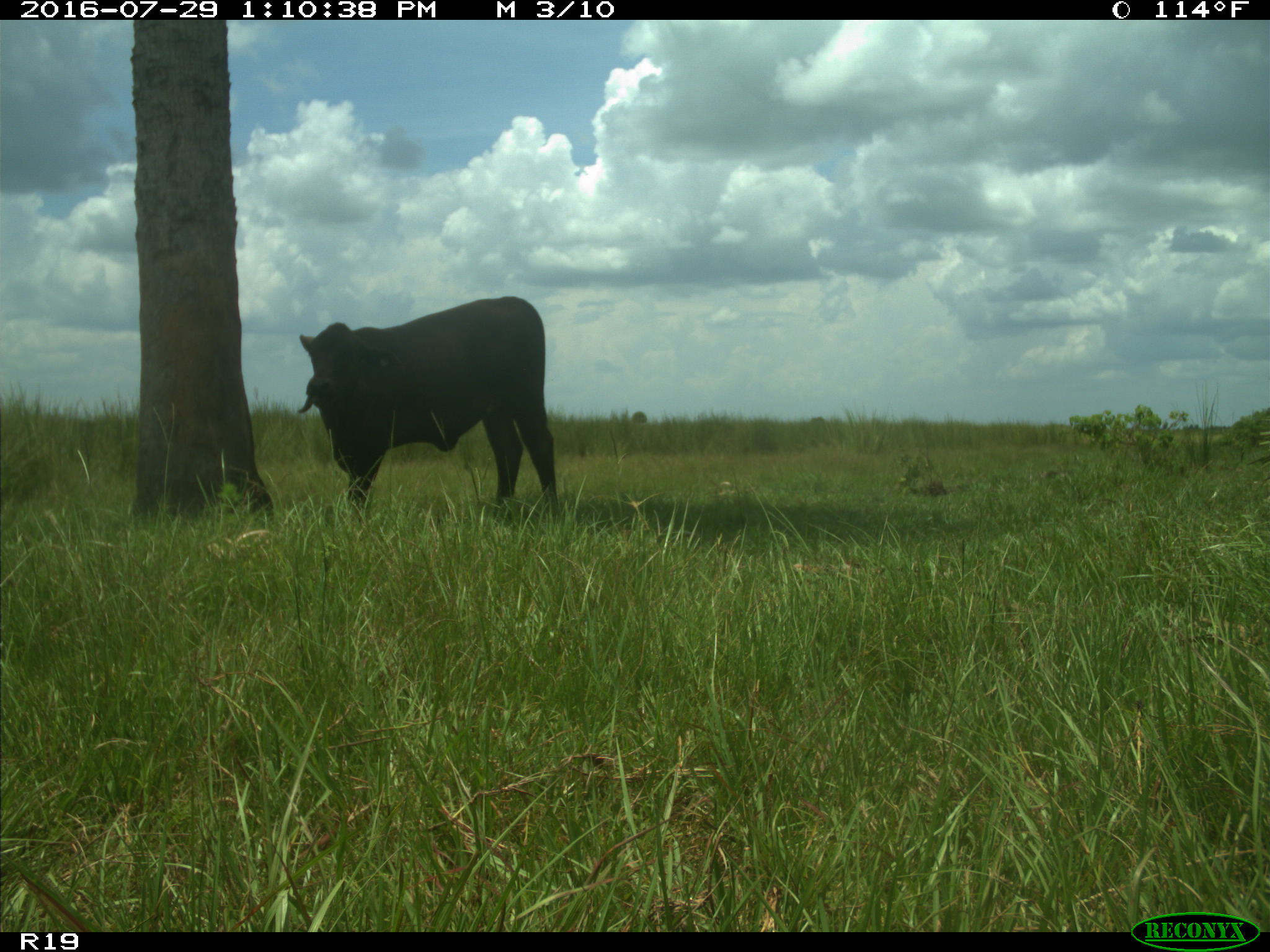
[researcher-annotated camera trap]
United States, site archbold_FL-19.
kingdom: Animalia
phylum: Chordata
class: Mammalia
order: Artiodactyla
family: Bovidae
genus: Bos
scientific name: Bos taurus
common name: domestic cow